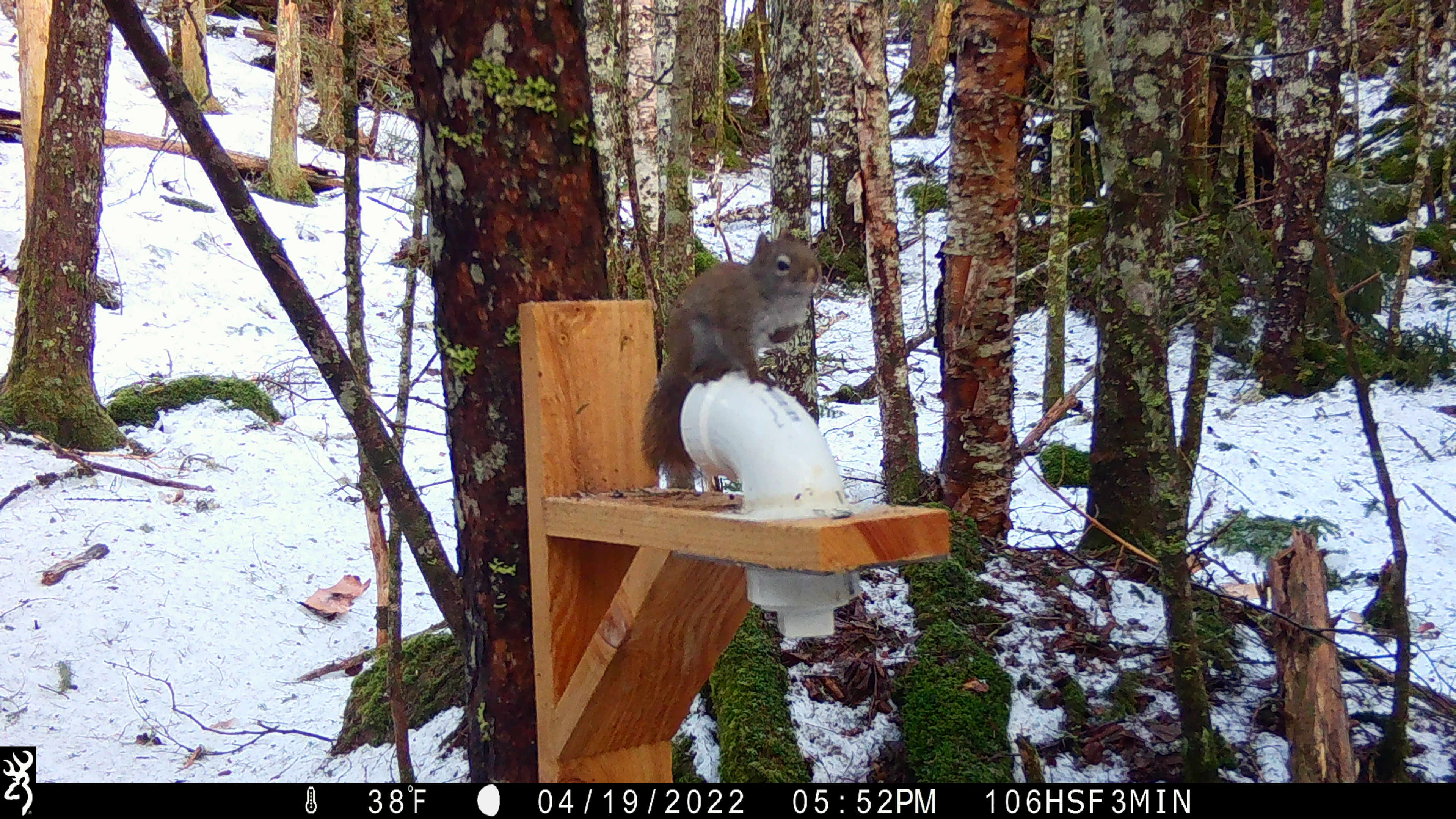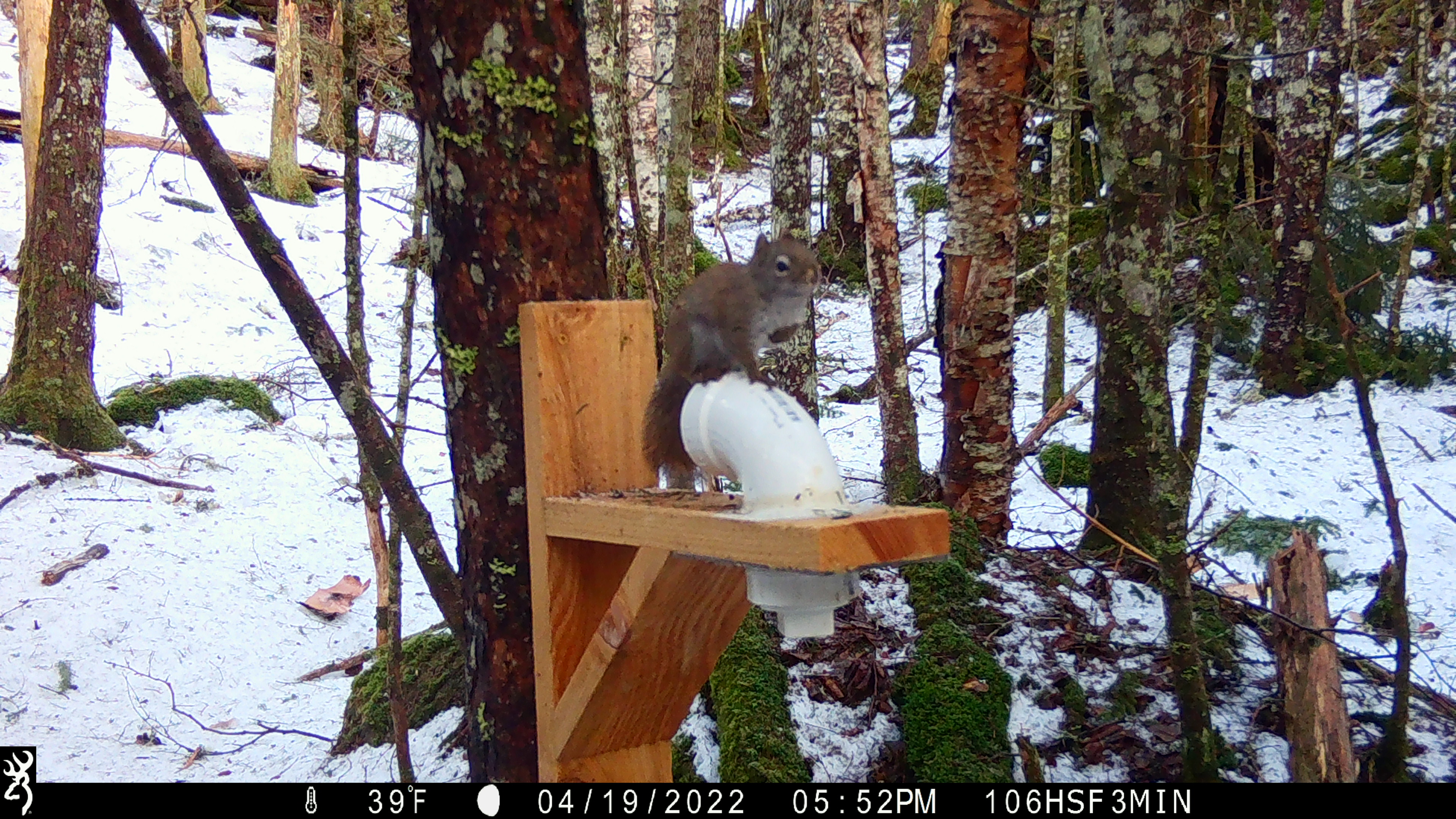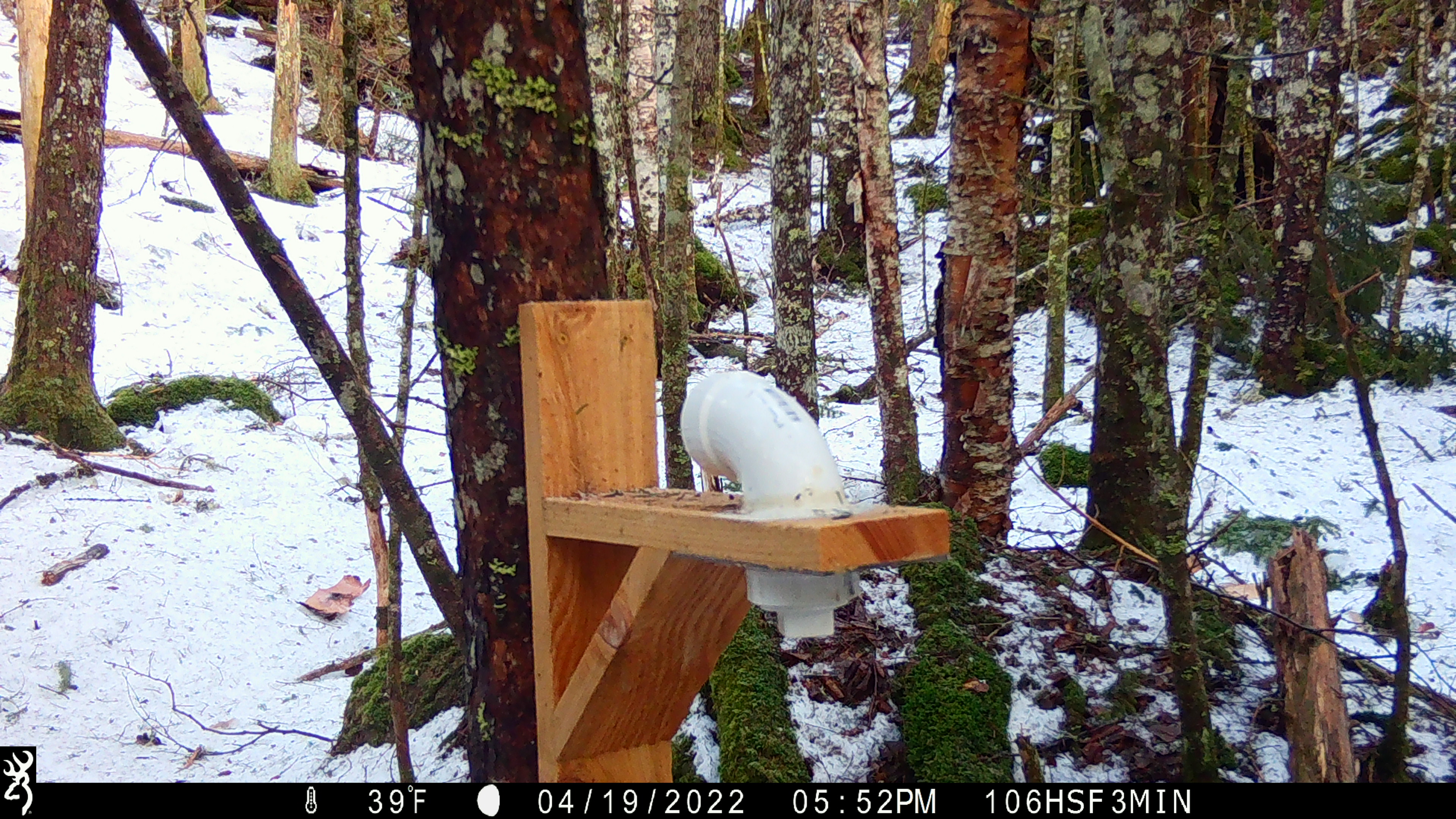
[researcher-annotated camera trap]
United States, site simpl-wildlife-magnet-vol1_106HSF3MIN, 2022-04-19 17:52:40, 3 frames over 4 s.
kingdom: Animalia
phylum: Chordata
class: Mammalia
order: Rodentia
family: Sciuridae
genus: Tamiasciurus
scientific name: Tamiasciurus hudsonicus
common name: red squirrel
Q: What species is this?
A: Red squirrel (Tamiasciurus hudsonicus).